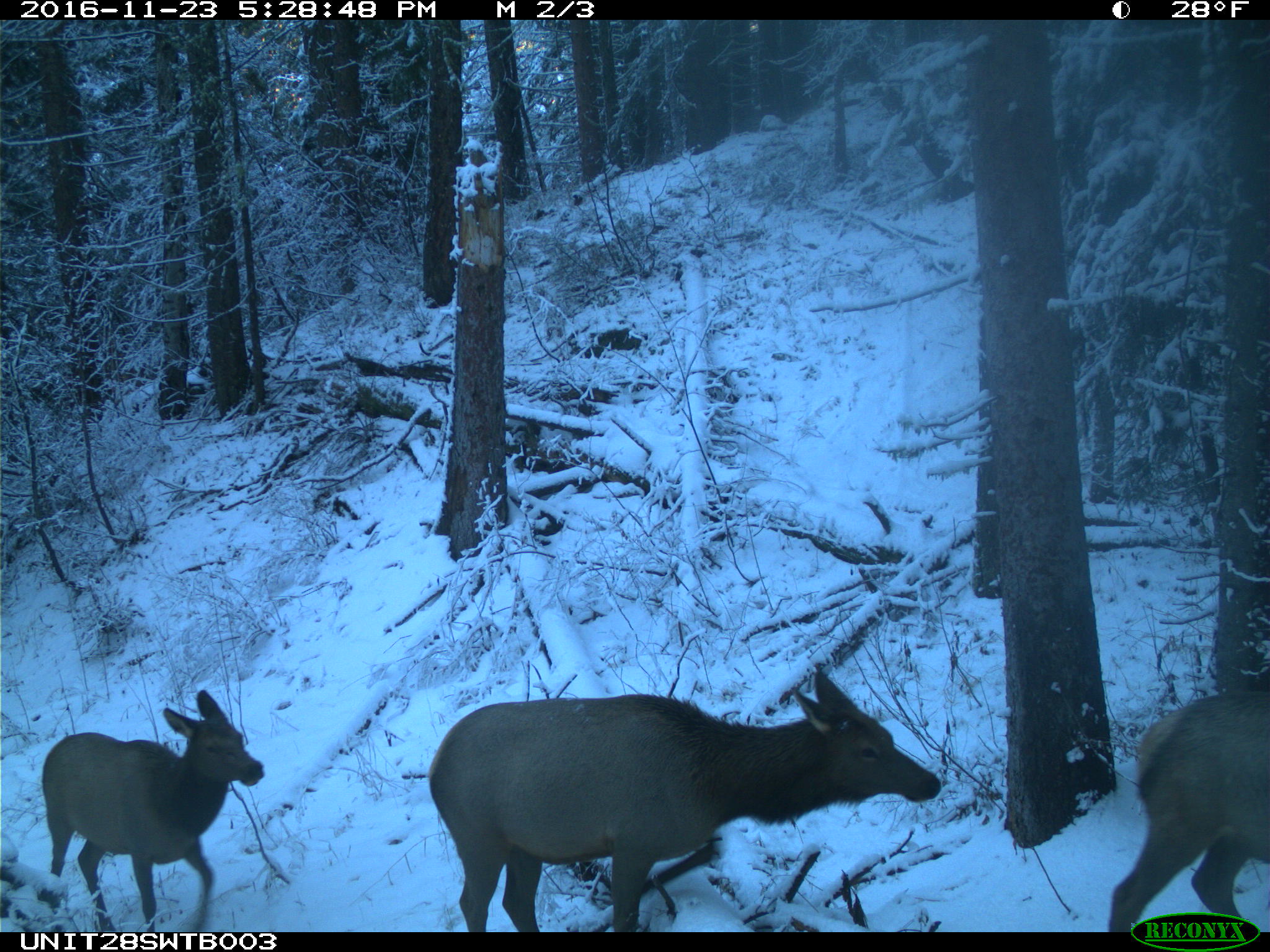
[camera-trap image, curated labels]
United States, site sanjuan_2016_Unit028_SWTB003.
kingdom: Animalia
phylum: Chordata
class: Mammalia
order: Artiodactyla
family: Cervidae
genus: Cervus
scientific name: Cervus elaphus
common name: red deer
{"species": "Cervus elaphus (red deer)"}